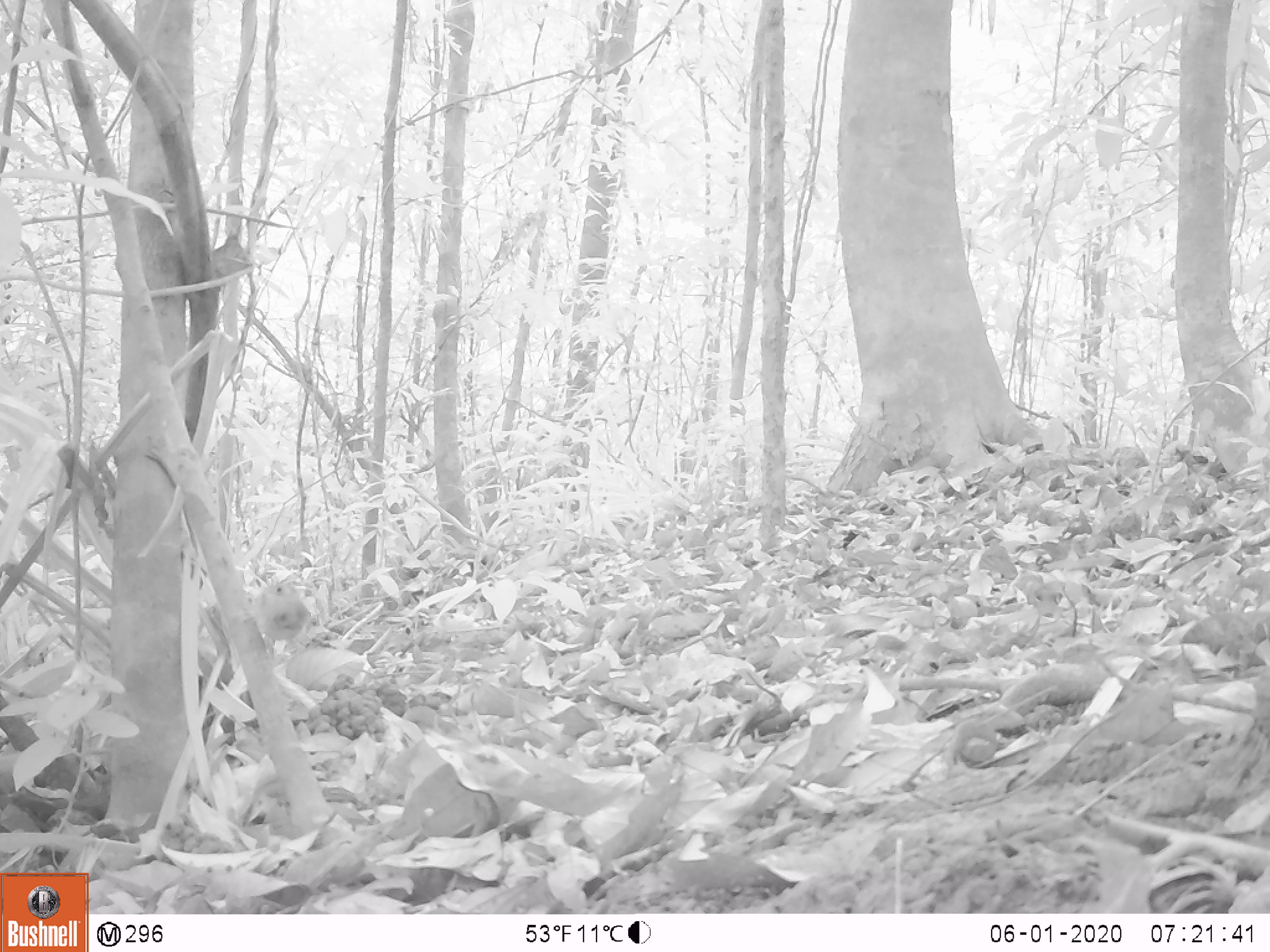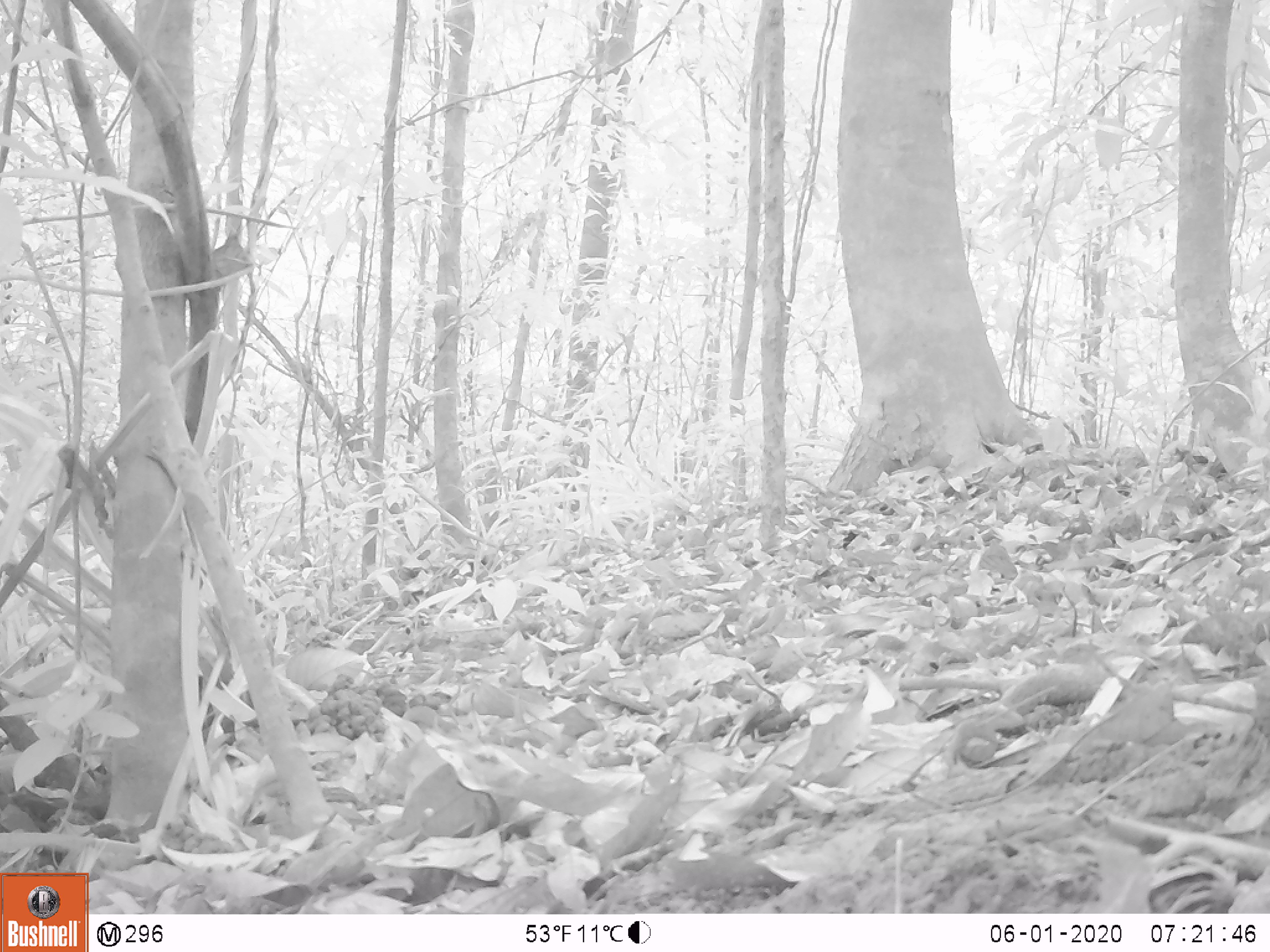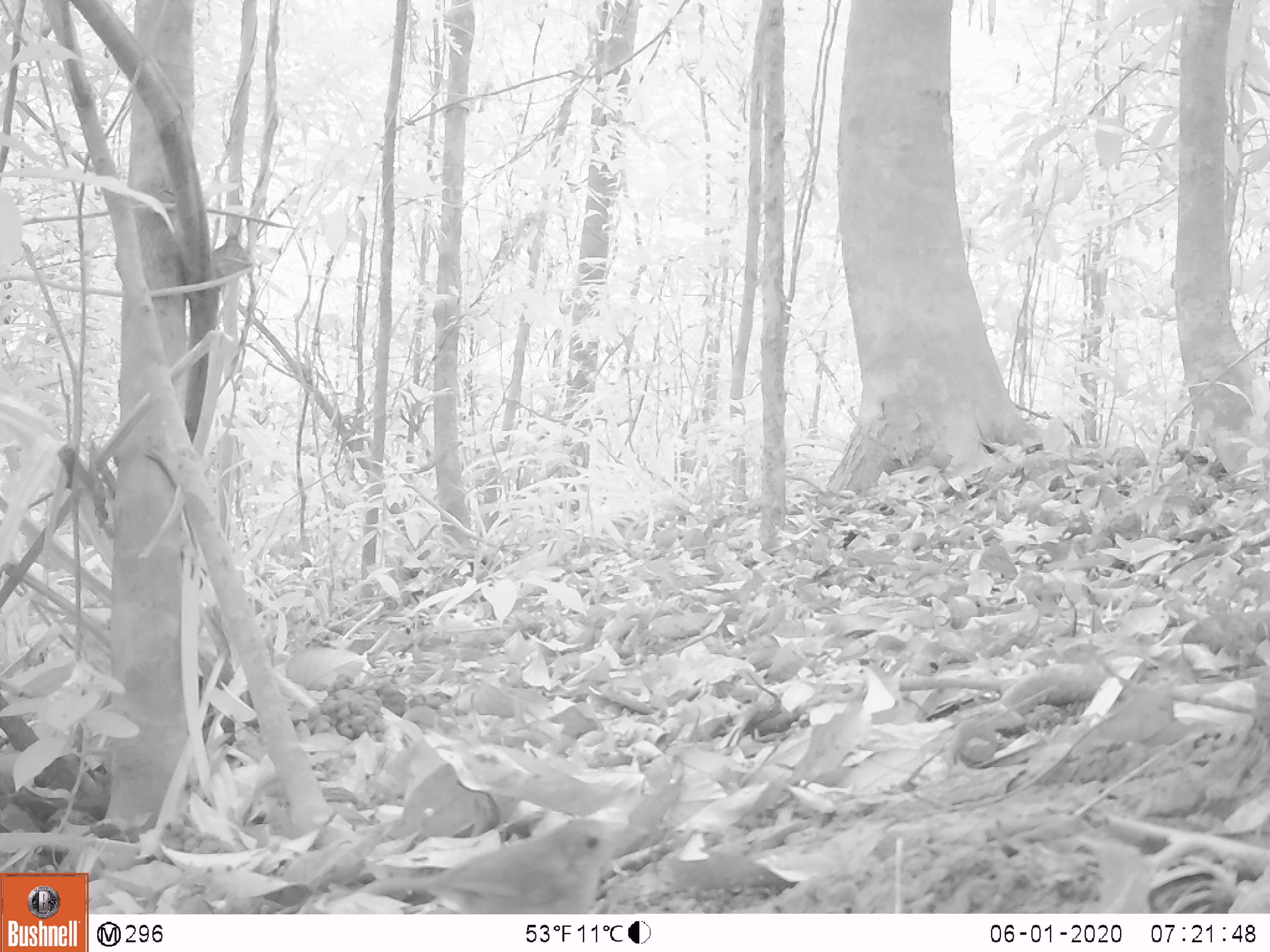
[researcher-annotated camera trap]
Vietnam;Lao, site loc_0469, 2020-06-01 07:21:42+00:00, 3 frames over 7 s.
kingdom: Animalia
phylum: Chordata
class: Aves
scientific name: Aves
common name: bird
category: unidentified bird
Unidentified bird (bird) (Aves). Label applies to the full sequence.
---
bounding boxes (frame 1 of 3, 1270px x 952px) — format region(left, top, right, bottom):
unidentified bird: region(250, 583, 305, 639)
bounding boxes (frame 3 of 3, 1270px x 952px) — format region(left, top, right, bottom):
unidentified bird: region(361, 820, 645, 911)